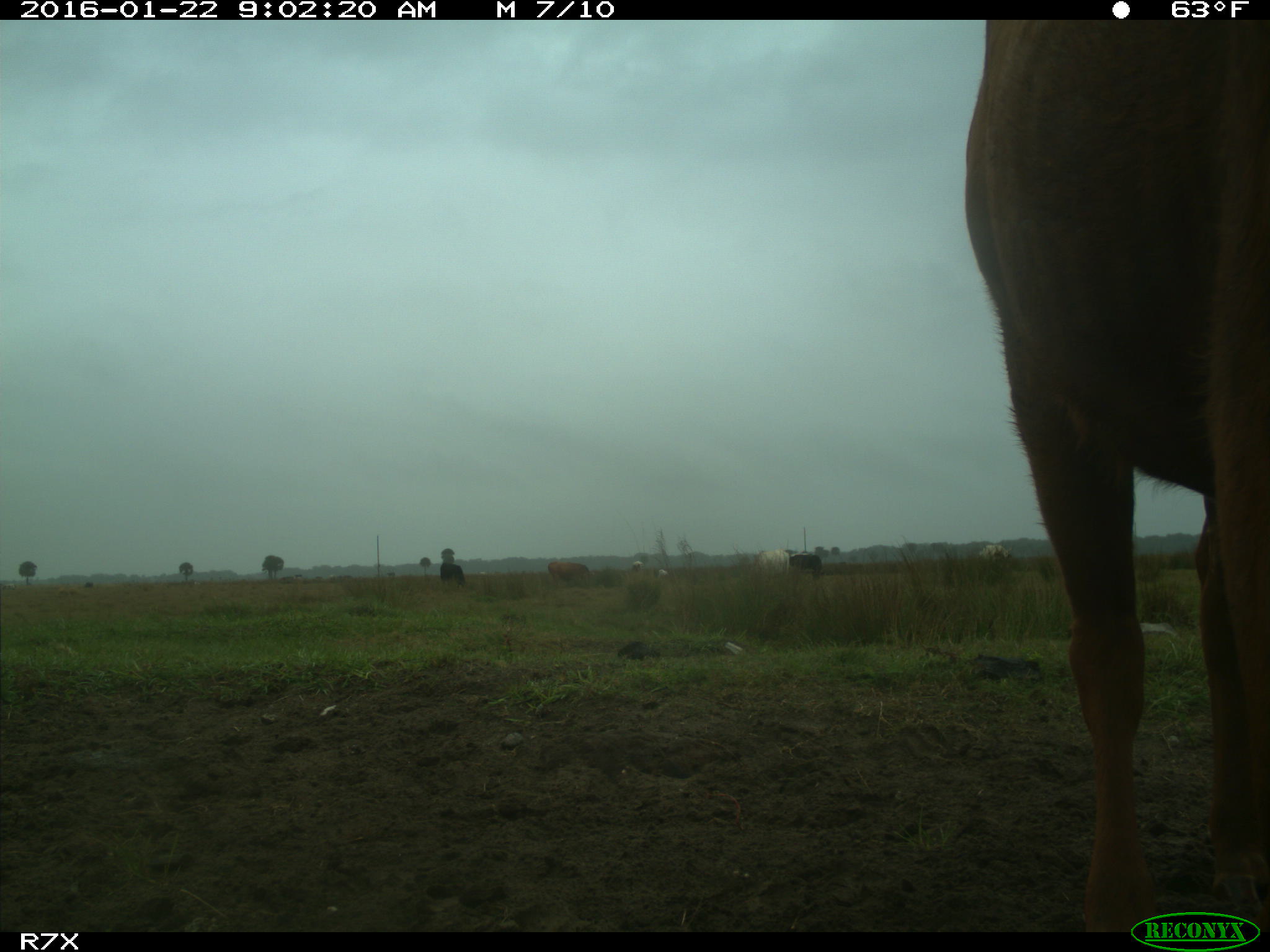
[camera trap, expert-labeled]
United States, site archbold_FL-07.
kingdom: Animalia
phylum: Chordata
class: Mammalia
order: Artiodactyla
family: Bovidae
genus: Bos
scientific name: Bos taurus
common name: domestic cow